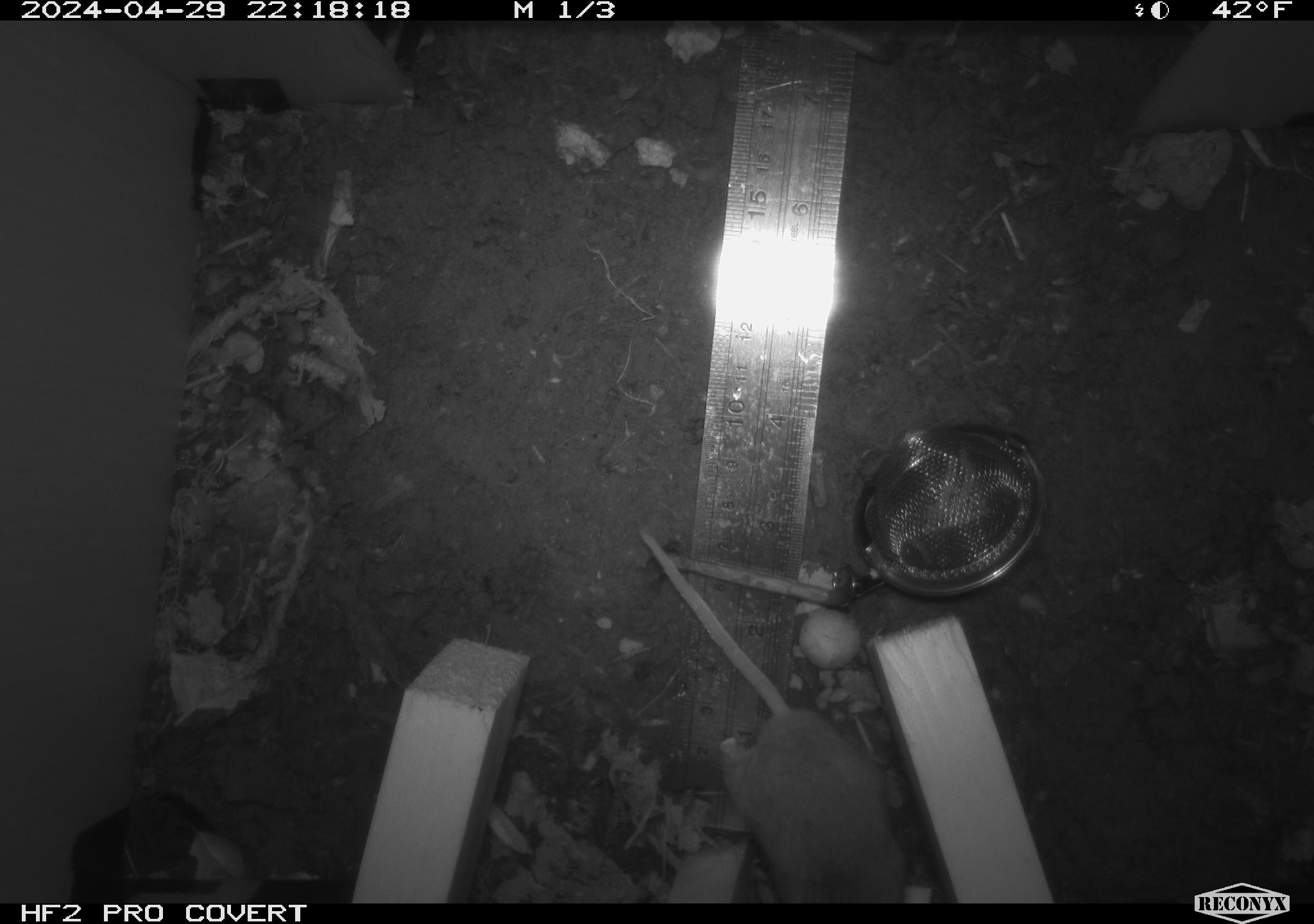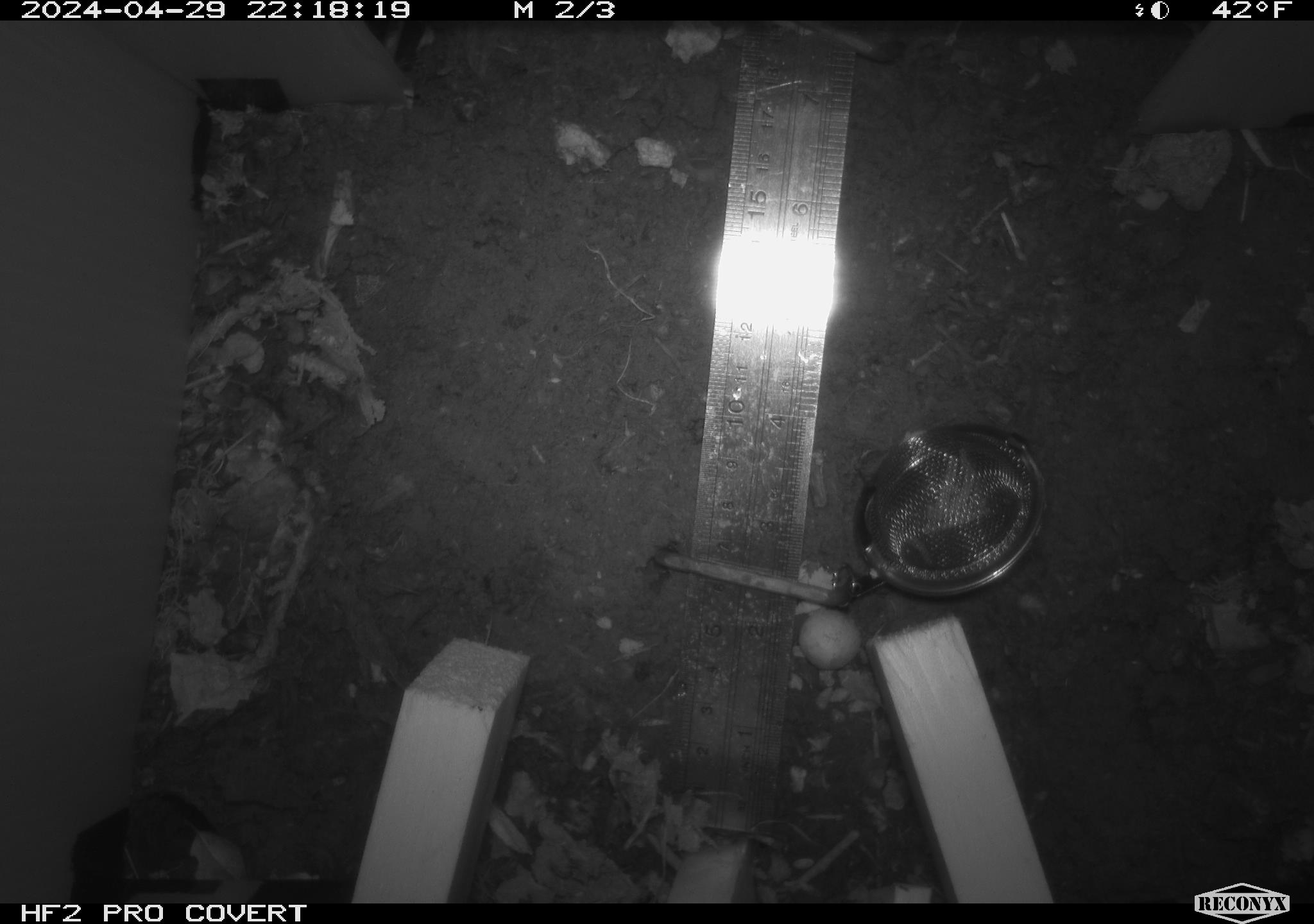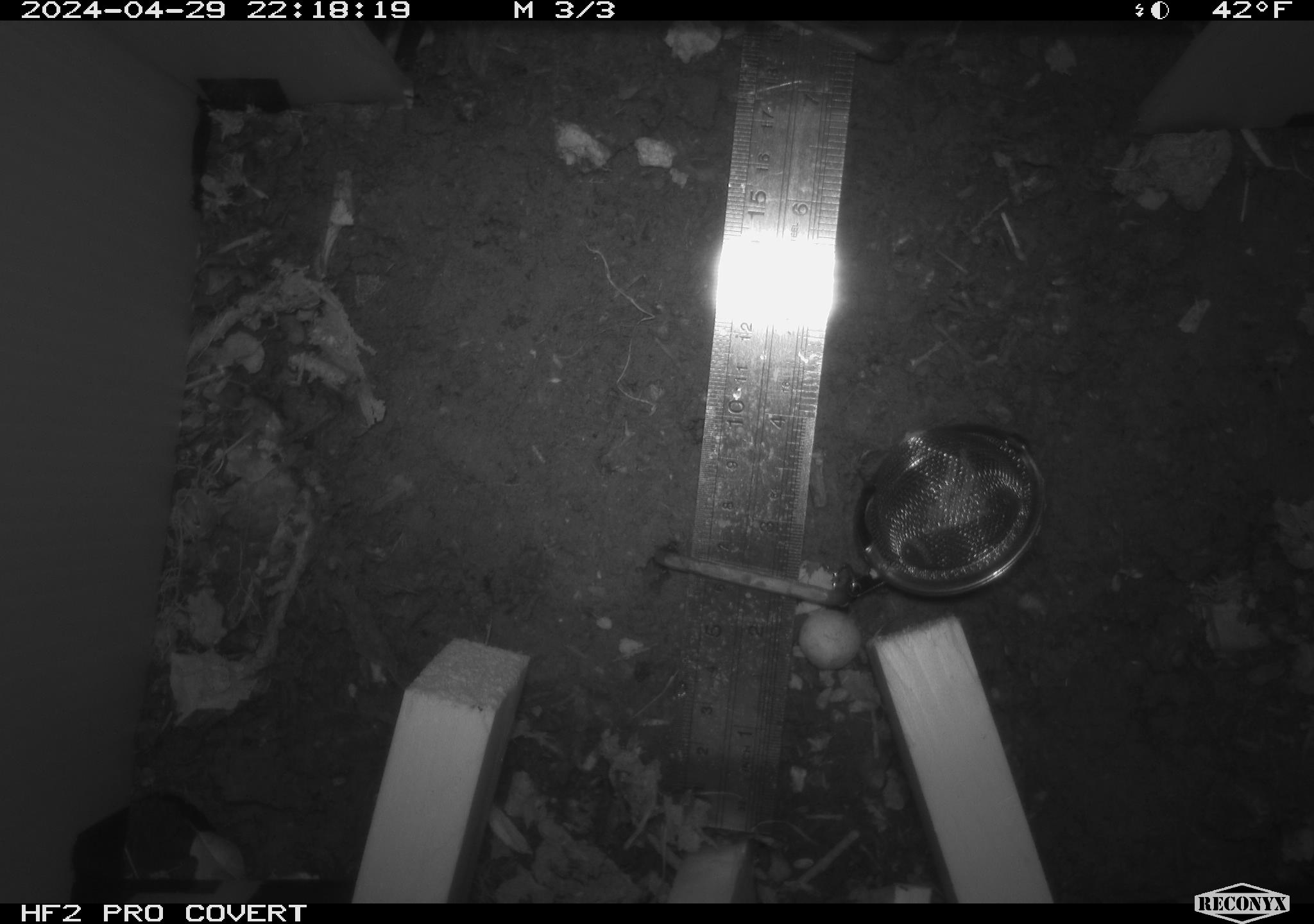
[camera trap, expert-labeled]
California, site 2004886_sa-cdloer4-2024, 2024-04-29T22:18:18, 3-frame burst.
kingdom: Animalia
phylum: Chordata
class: Mammalia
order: Rodentia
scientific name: Rodentia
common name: mouse species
Mouse species (Rodentia).